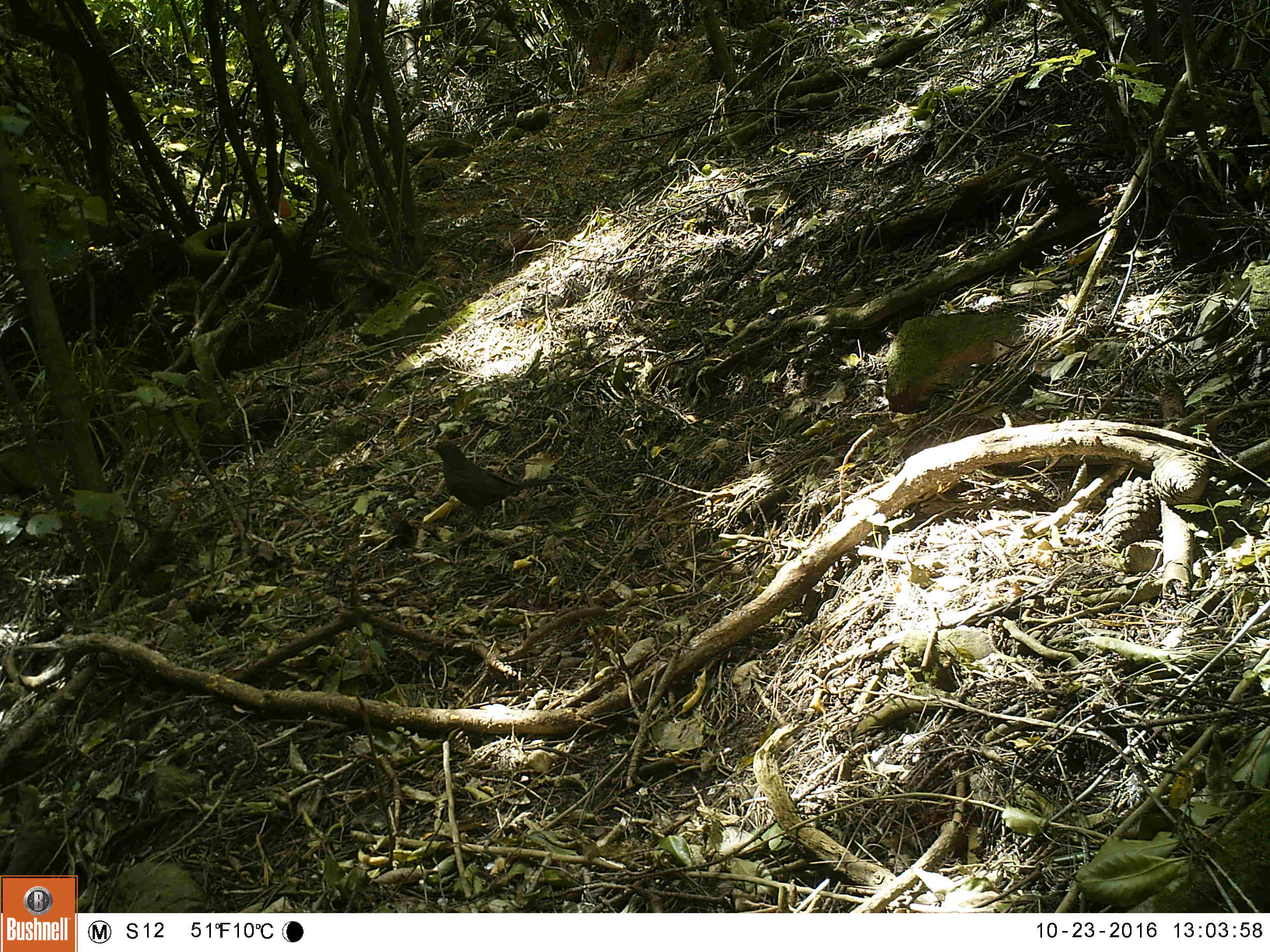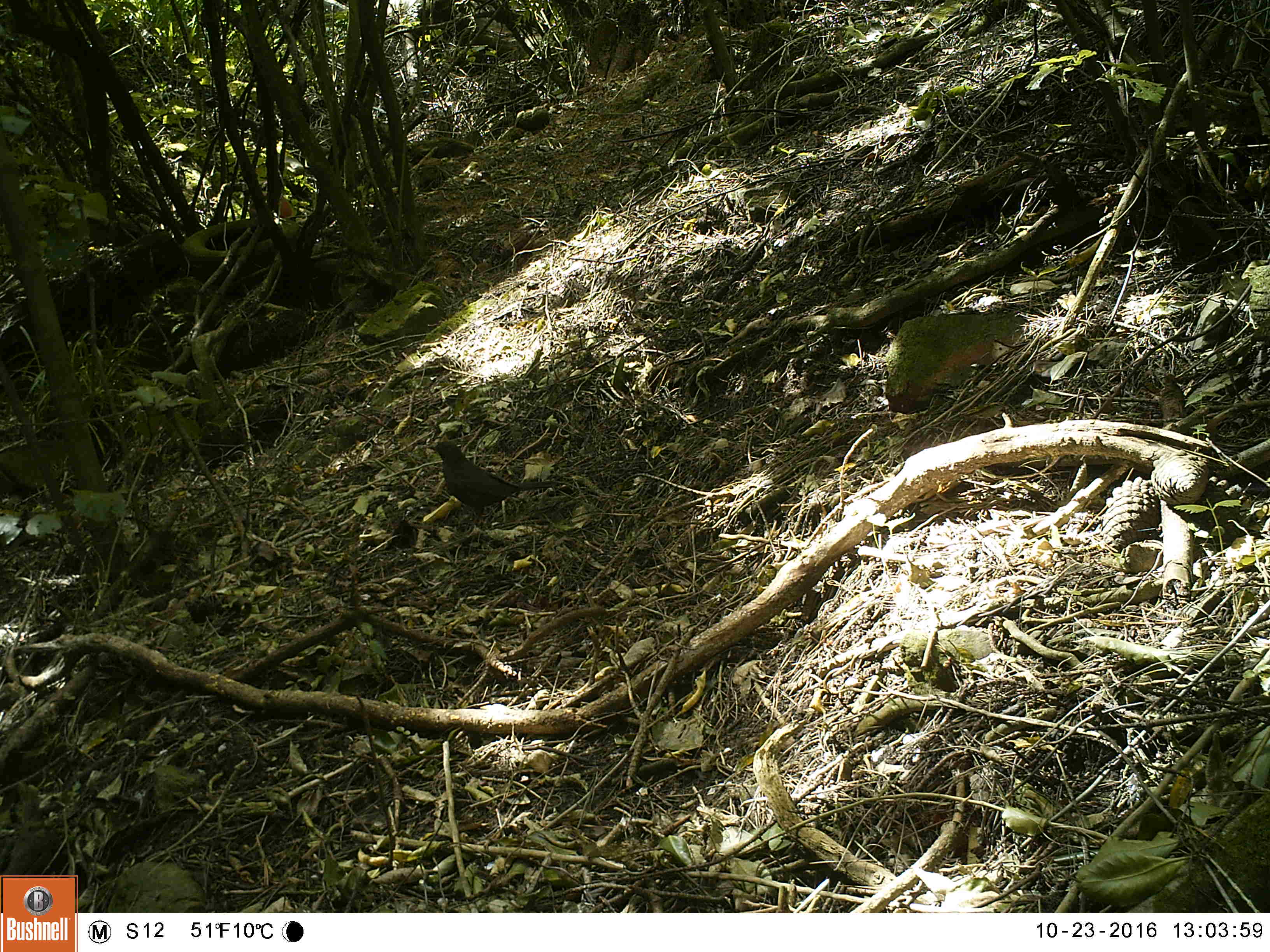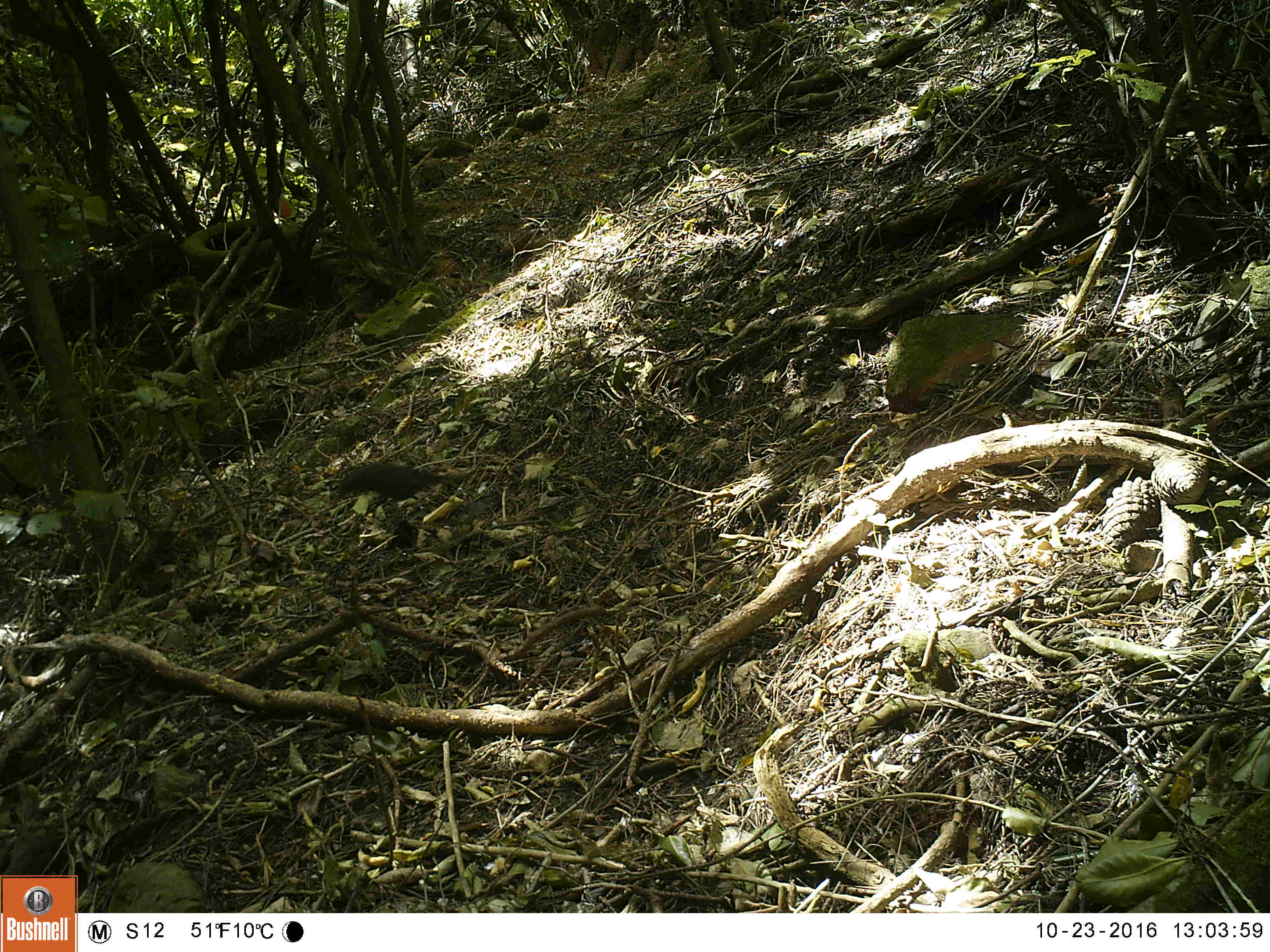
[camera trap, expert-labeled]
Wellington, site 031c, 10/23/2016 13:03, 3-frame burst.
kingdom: Animalia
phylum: Chordata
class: Aves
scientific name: Aves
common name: bird